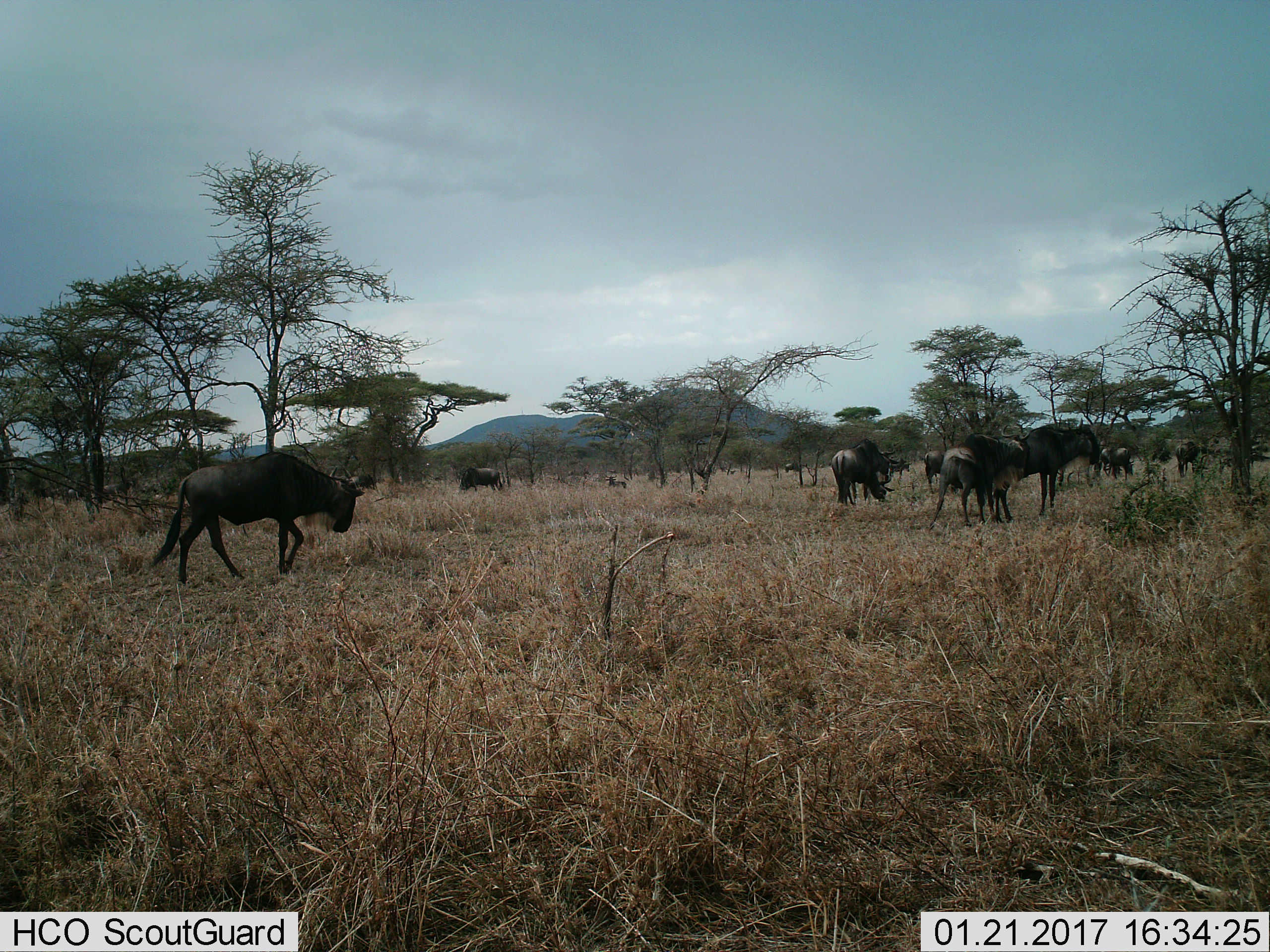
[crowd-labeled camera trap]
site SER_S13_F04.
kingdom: Animalia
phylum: Chordata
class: Mammalia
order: Artiodactyla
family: Bovidae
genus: Connochaetes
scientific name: Connochaetes taurinus taurinus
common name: blue wildebeest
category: wildebeestblue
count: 11-50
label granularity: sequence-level